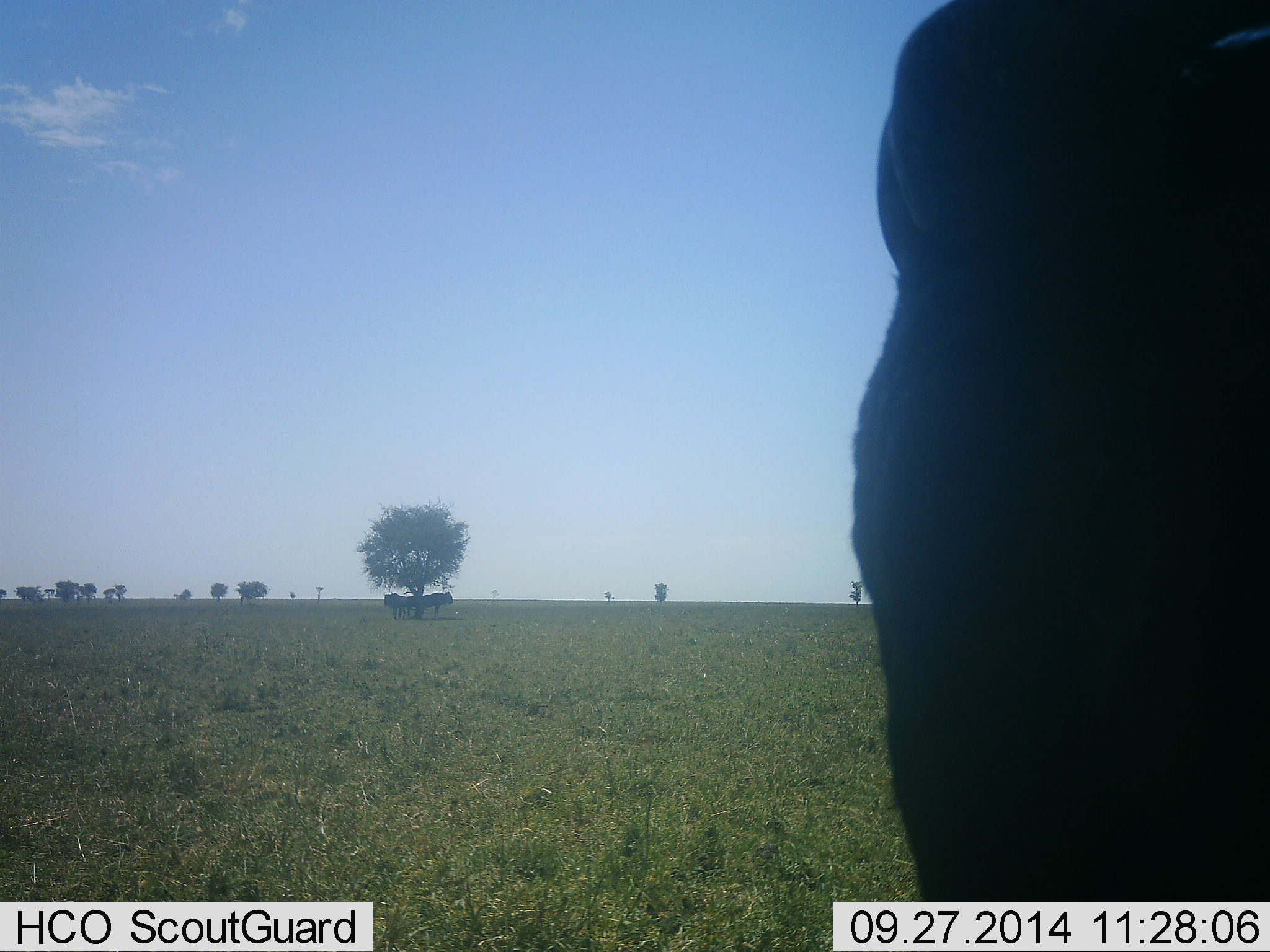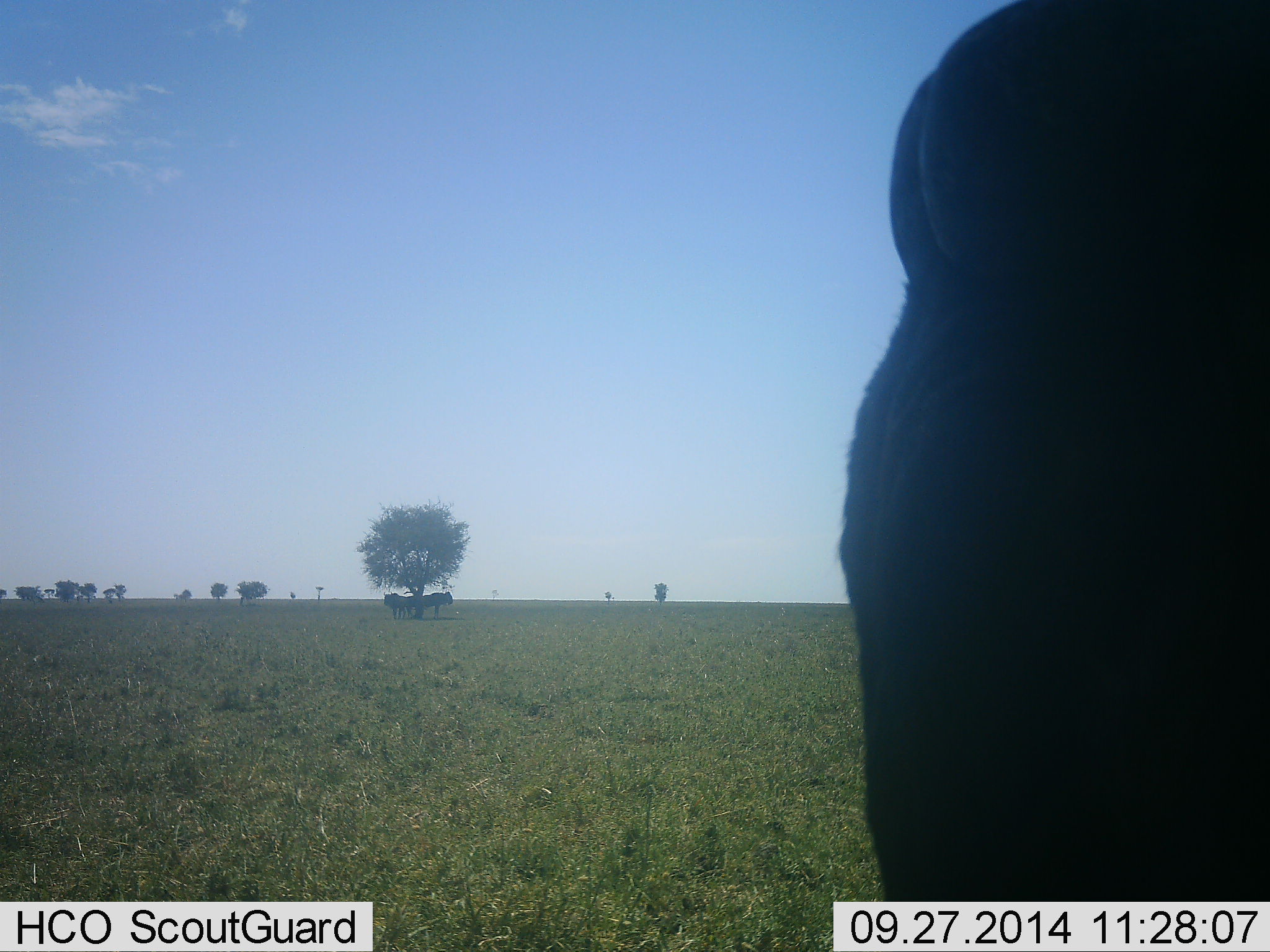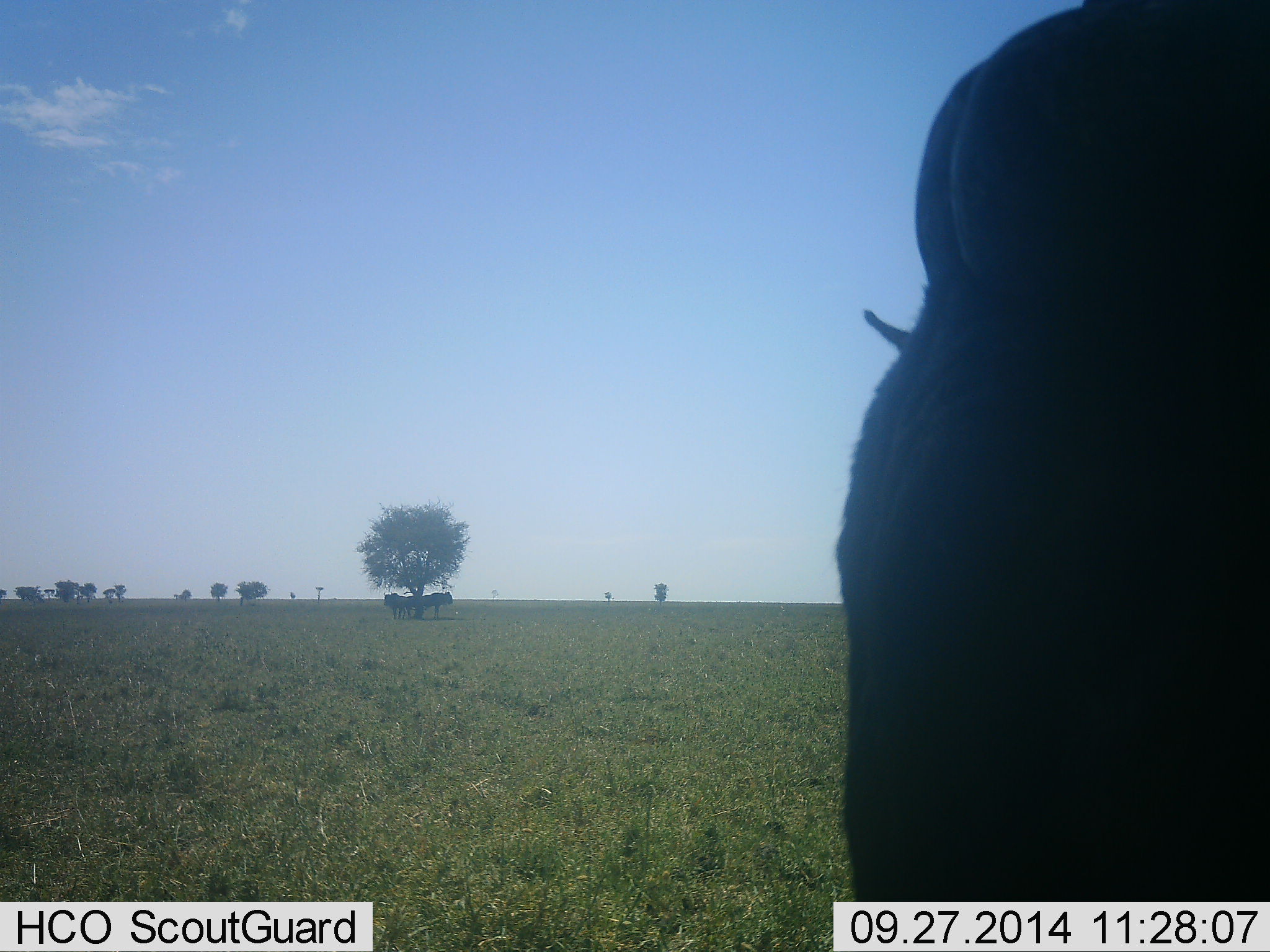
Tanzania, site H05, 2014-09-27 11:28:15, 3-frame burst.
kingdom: Animalia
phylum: Chordata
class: Mammalia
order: Artiodactyla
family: Bovidae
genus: Connochaetes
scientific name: Connochaetes taurinus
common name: blue wildebeest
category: wildebeest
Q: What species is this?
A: Wildebeest (blue wildebeest) (Connochaetes taurinus).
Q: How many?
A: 3.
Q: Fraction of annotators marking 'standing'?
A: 90%.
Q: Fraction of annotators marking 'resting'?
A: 10%.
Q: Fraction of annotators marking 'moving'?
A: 0%.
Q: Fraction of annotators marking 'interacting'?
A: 0%.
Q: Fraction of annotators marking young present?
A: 0%.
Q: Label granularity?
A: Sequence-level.